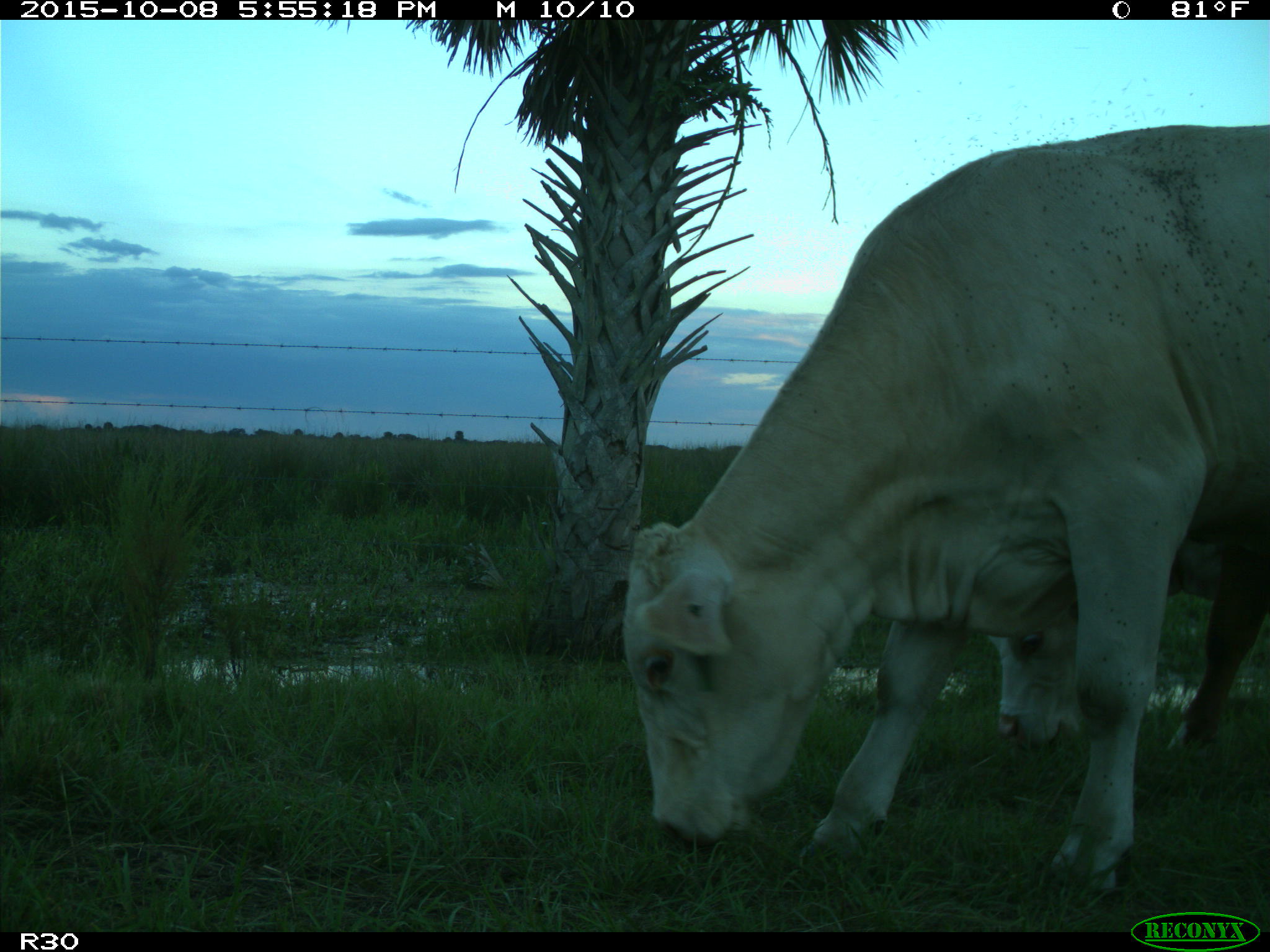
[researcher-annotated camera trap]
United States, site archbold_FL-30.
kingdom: Animalia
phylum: Chordata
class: Mammalia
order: Artiodactyla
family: Bovidae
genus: Bos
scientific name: Bos taurus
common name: domestic cow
Bos taurus (domestic cow).